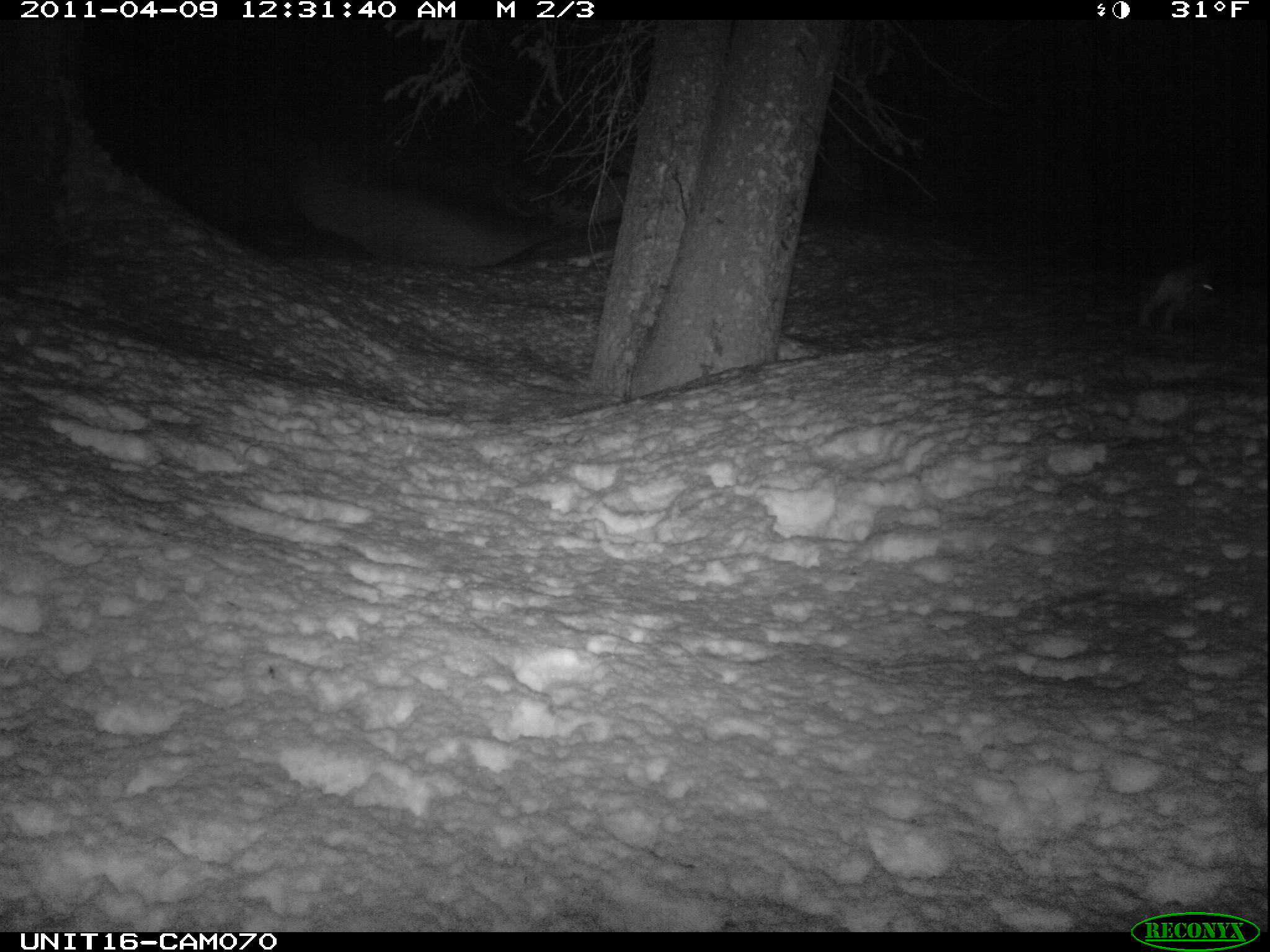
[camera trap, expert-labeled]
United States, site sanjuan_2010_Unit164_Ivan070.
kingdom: Animalia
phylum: Chordata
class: Mammalia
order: Lagomorpha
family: Leporidae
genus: Lepus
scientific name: Lepus americanus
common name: snowshoe hare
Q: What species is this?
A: Lepus americanus (snowshoe hare).